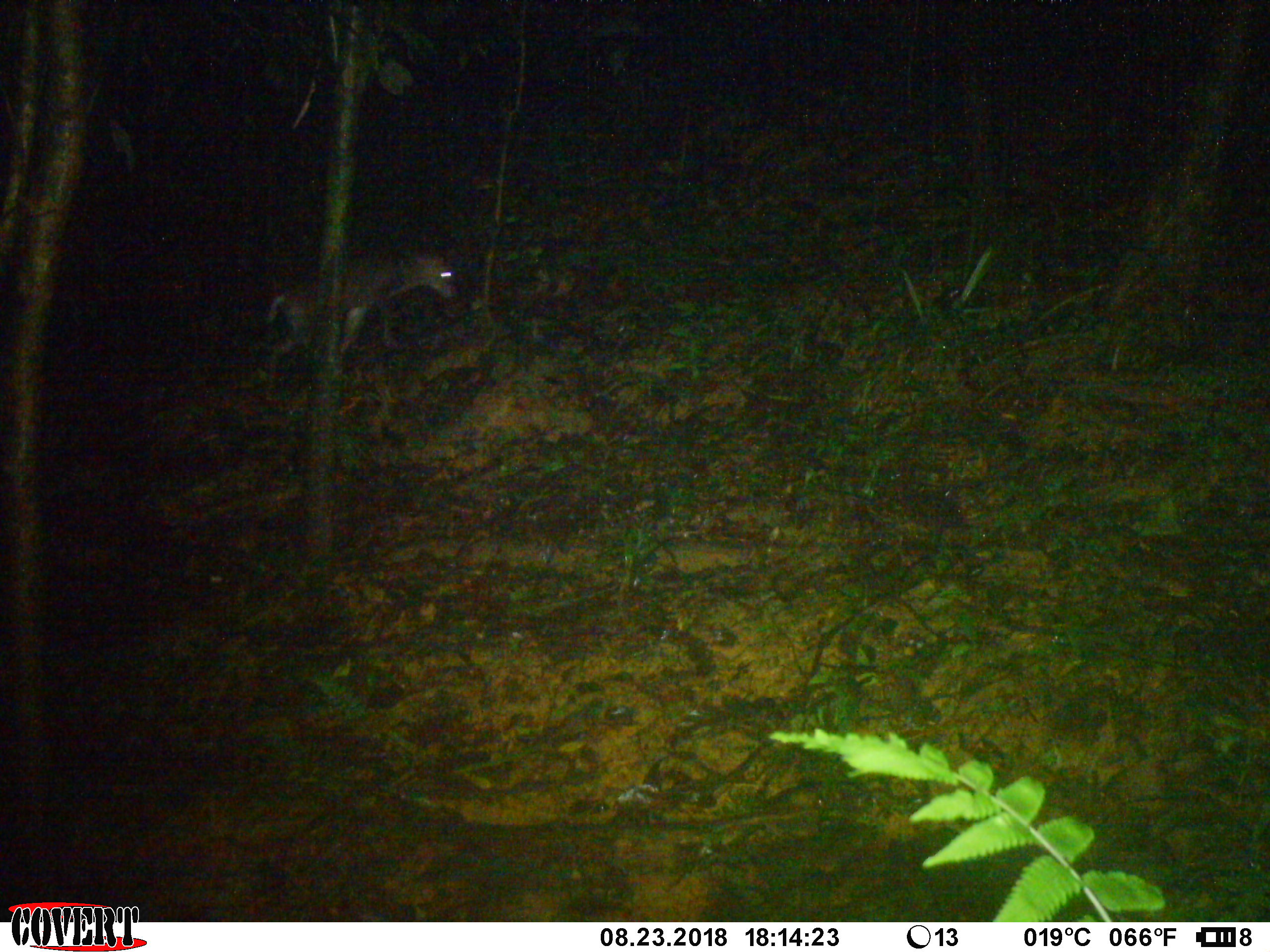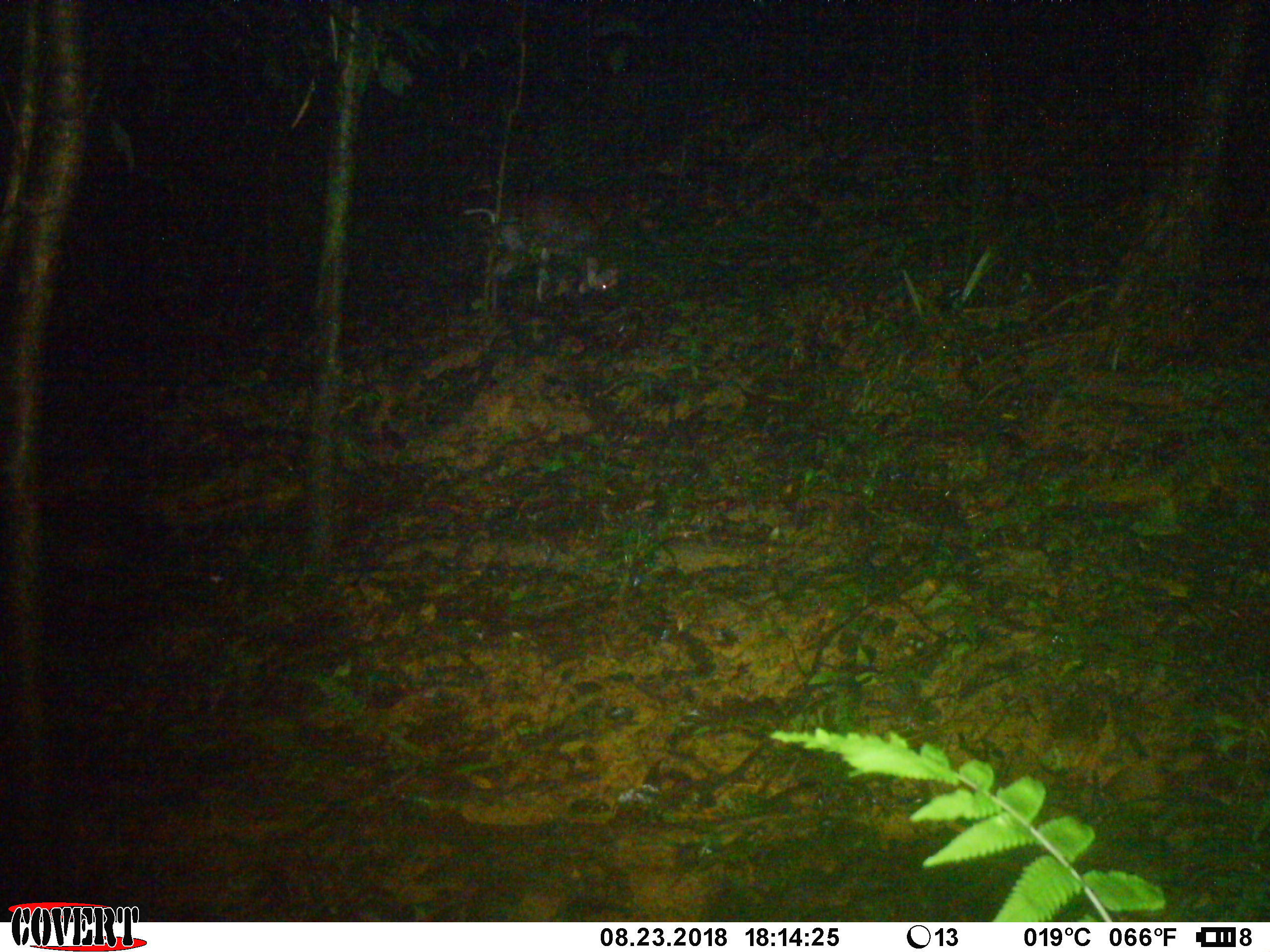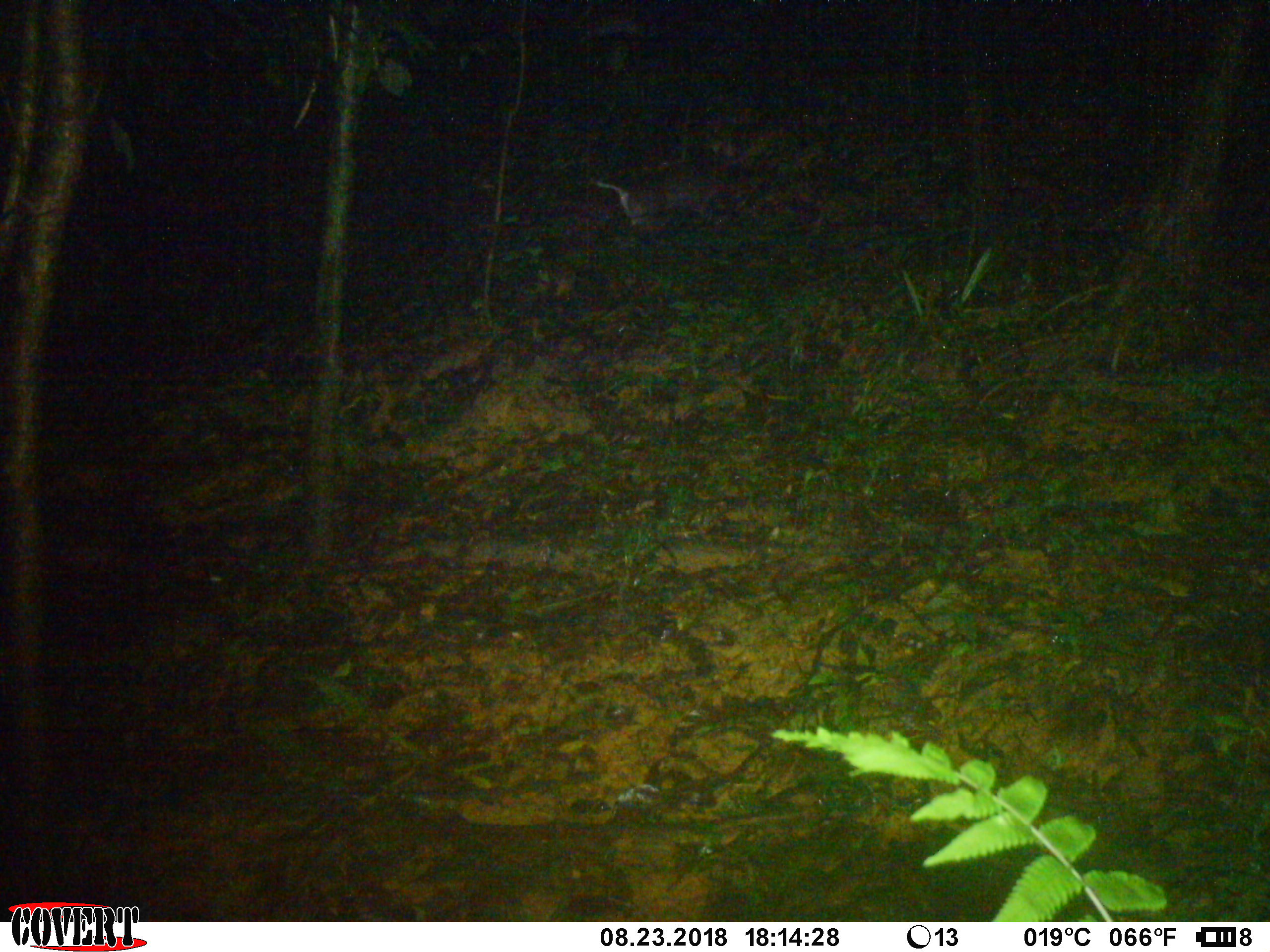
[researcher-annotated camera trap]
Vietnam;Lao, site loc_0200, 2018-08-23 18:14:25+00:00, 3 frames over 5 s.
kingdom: Animalia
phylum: Chordata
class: Mammalia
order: Artiodactyla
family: Cervidae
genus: Muntiacus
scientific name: Muntiacus rooseveltorum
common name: roosevelt's muntjac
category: roosevelts muntjac group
Roosevelts muntjac group (roosevelt's muntjac) (Muntiacus rooseveltorum). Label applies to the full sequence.